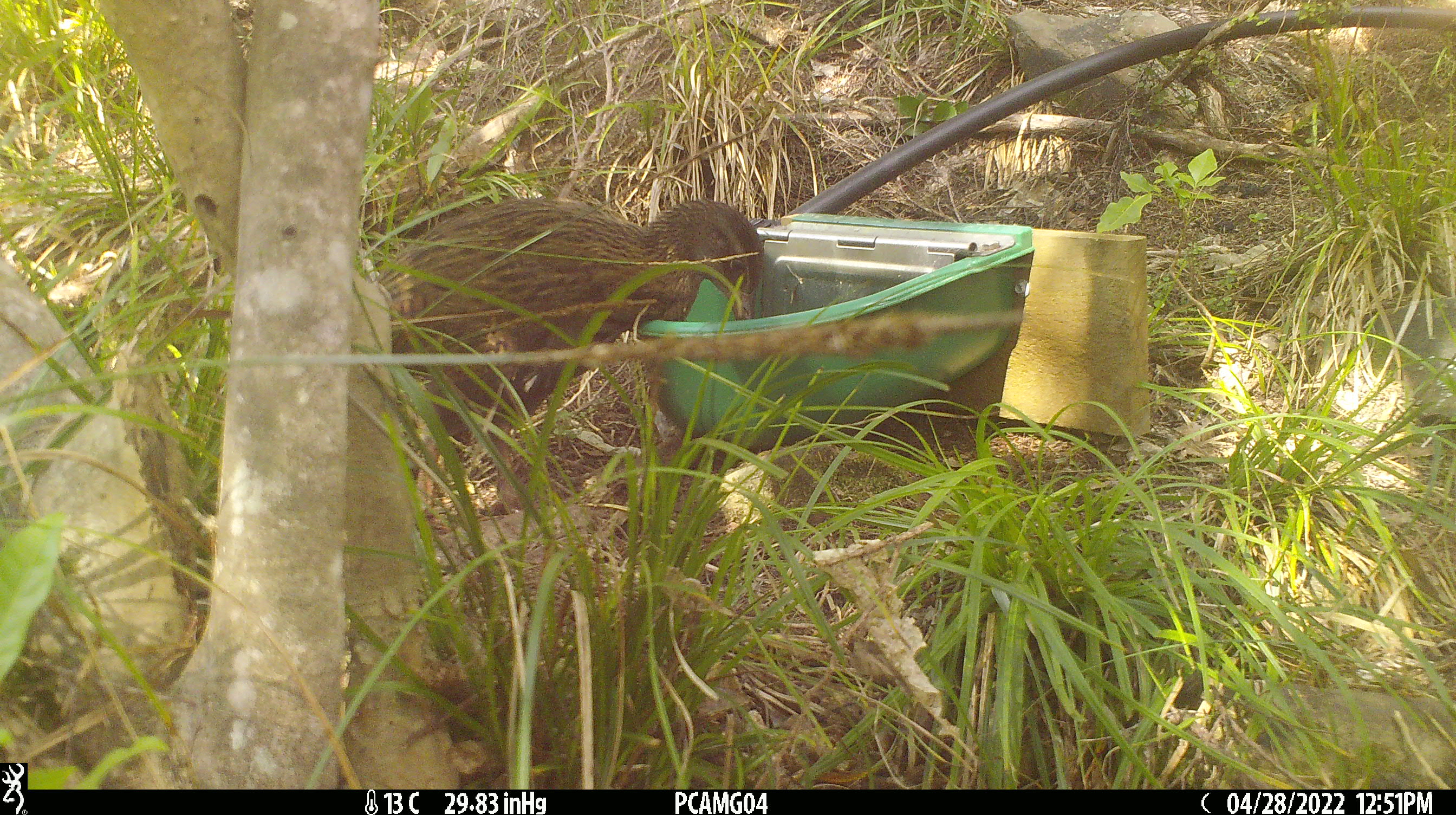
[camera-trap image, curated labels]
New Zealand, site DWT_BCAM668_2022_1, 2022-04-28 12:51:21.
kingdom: Animalia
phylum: Chordata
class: Aves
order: Gruiformes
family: Rallidae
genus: Gallirallus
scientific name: Gallirallus australis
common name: weka